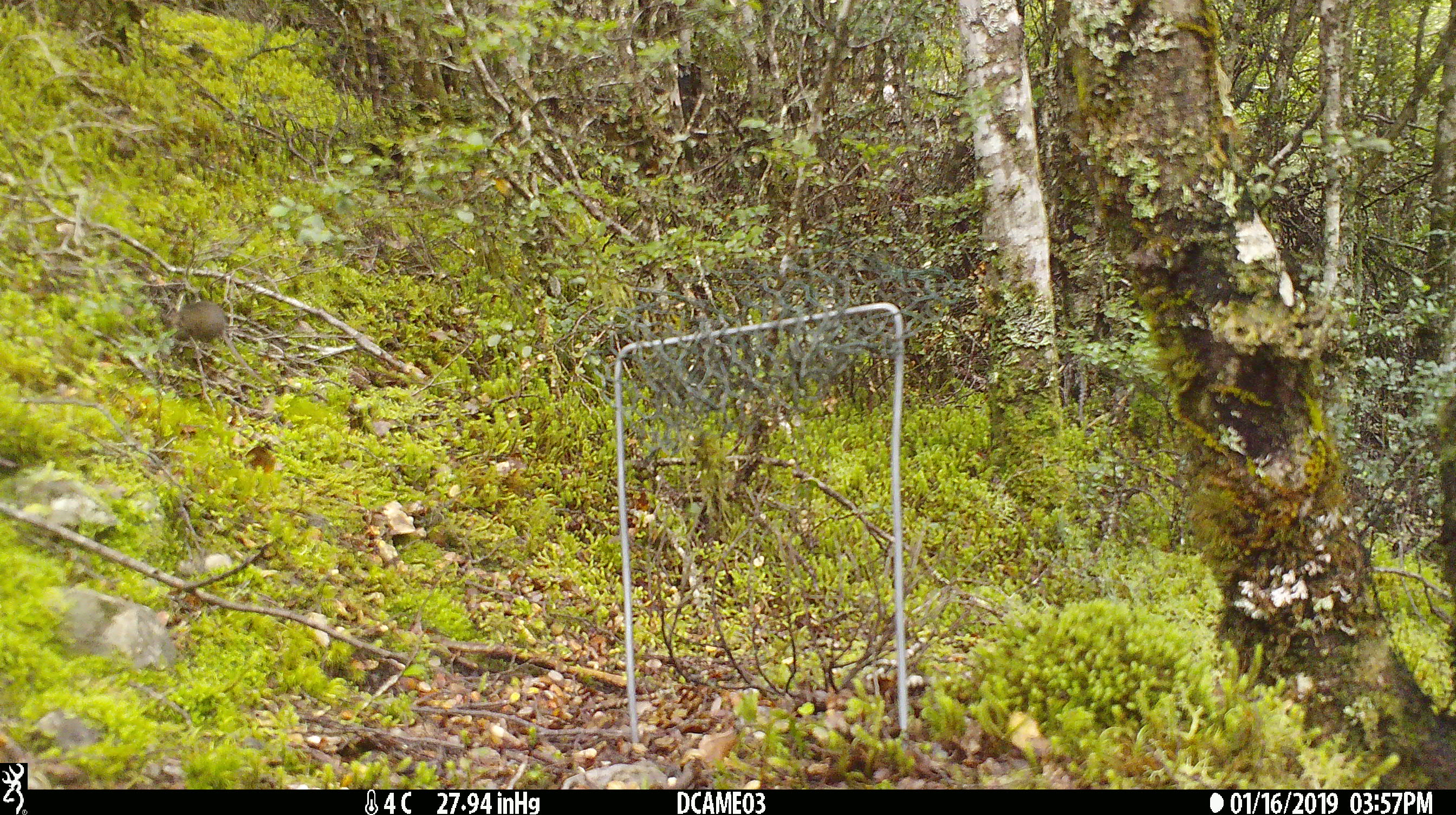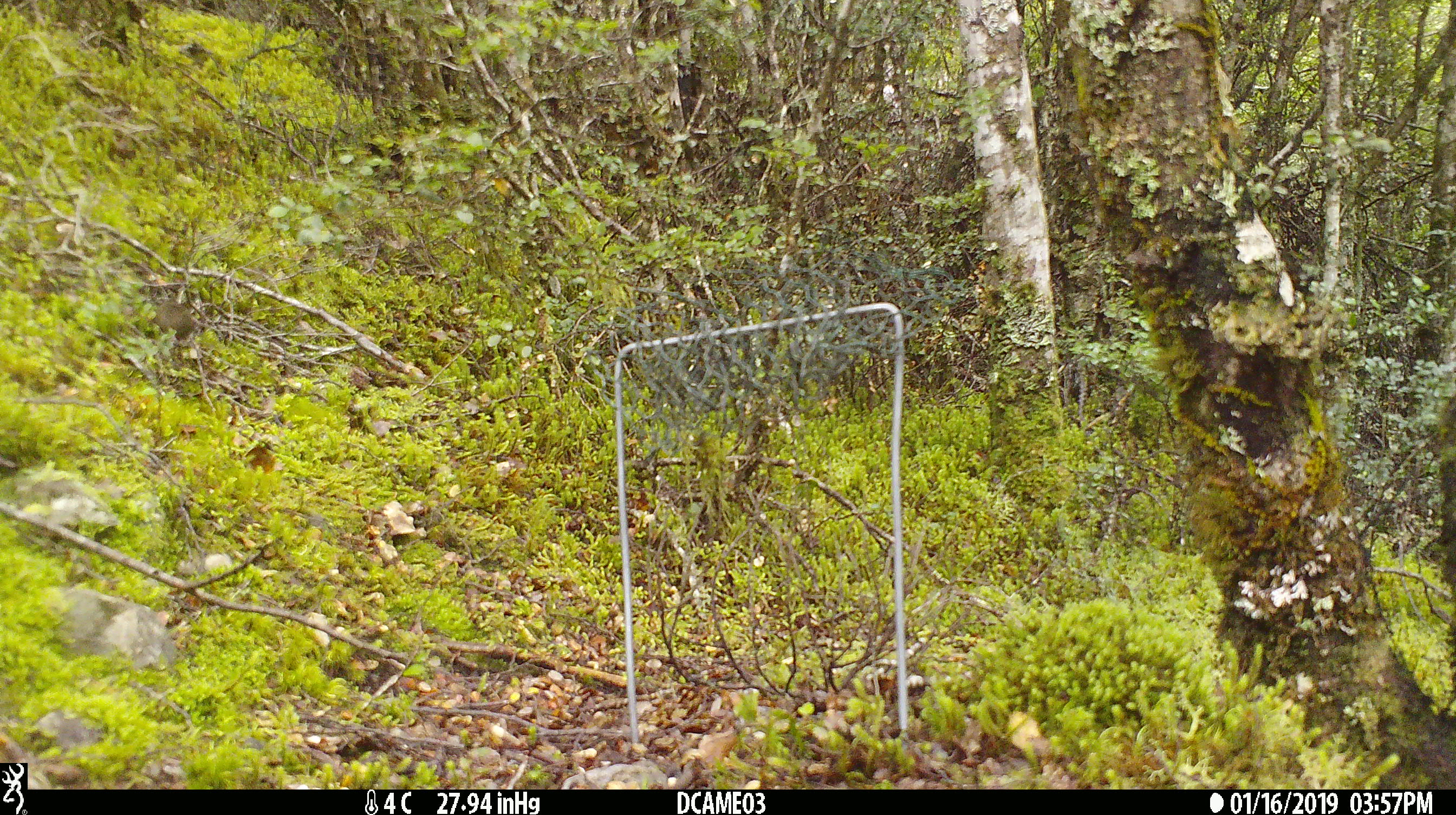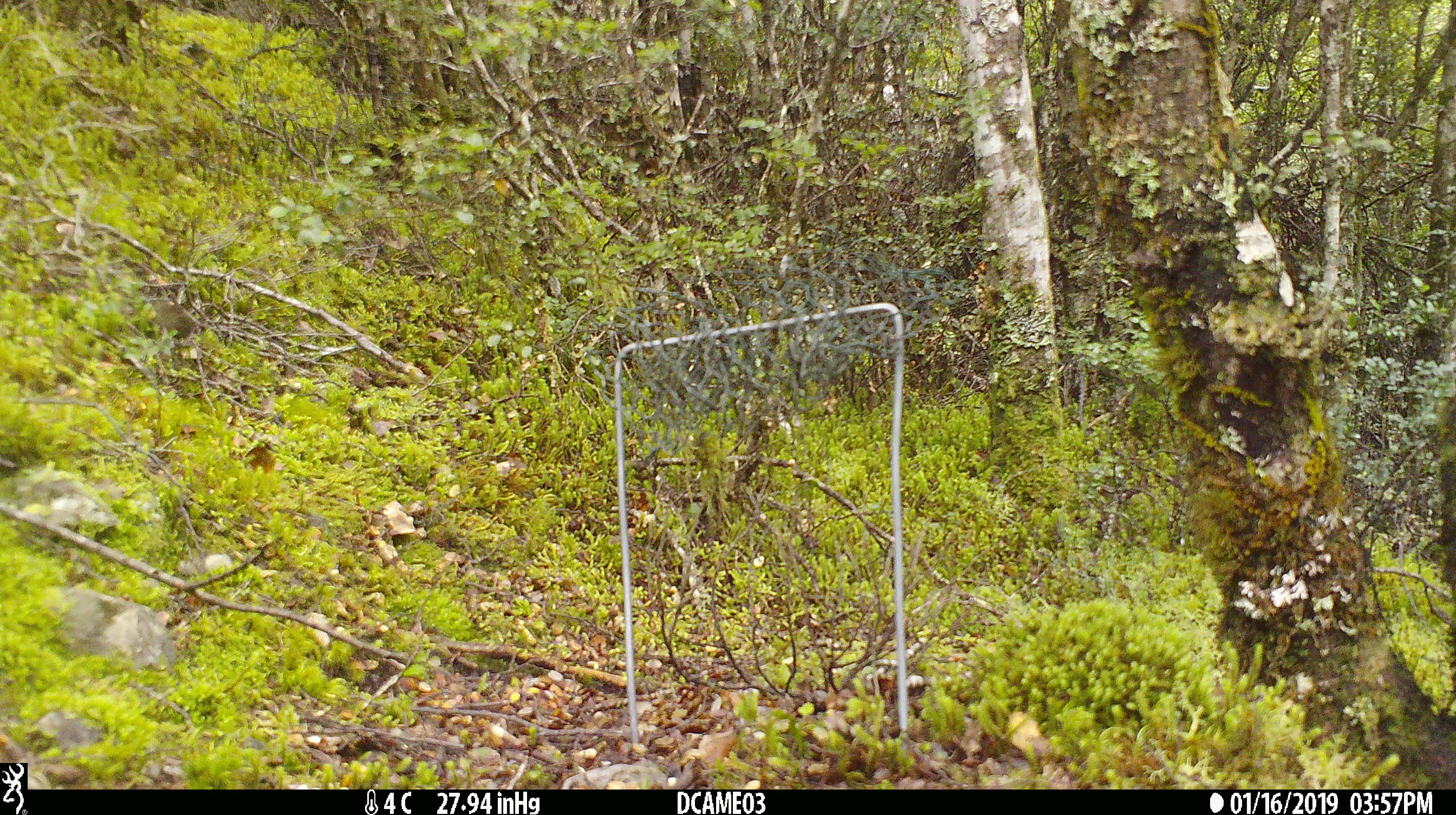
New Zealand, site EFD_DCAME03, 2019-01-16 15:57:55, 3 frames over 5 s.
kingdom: Animalia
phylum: Chordata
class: Mammalia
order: Rodentia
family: Muridae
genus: Mus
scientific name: Mus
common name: mouse